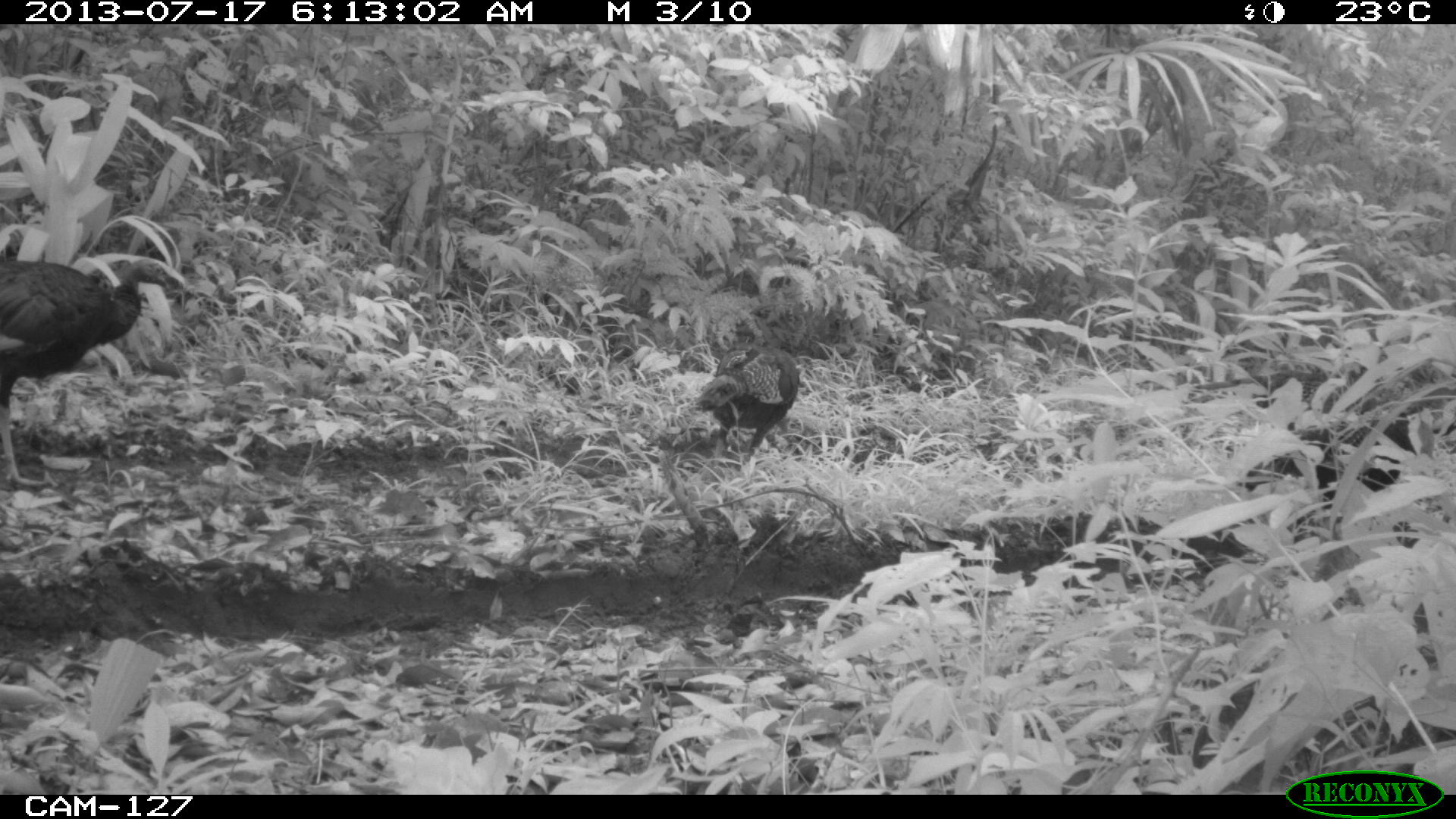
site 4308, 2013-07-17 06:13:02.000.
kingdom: Animalia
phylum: Chordata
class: Aves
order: Galliformes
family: Phasianidae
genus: Meleagris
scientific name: Meleagris ocellata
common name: ocellated turkey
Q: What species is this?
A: Meleagris ocellata (ocellated turkey).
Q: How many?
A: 3.